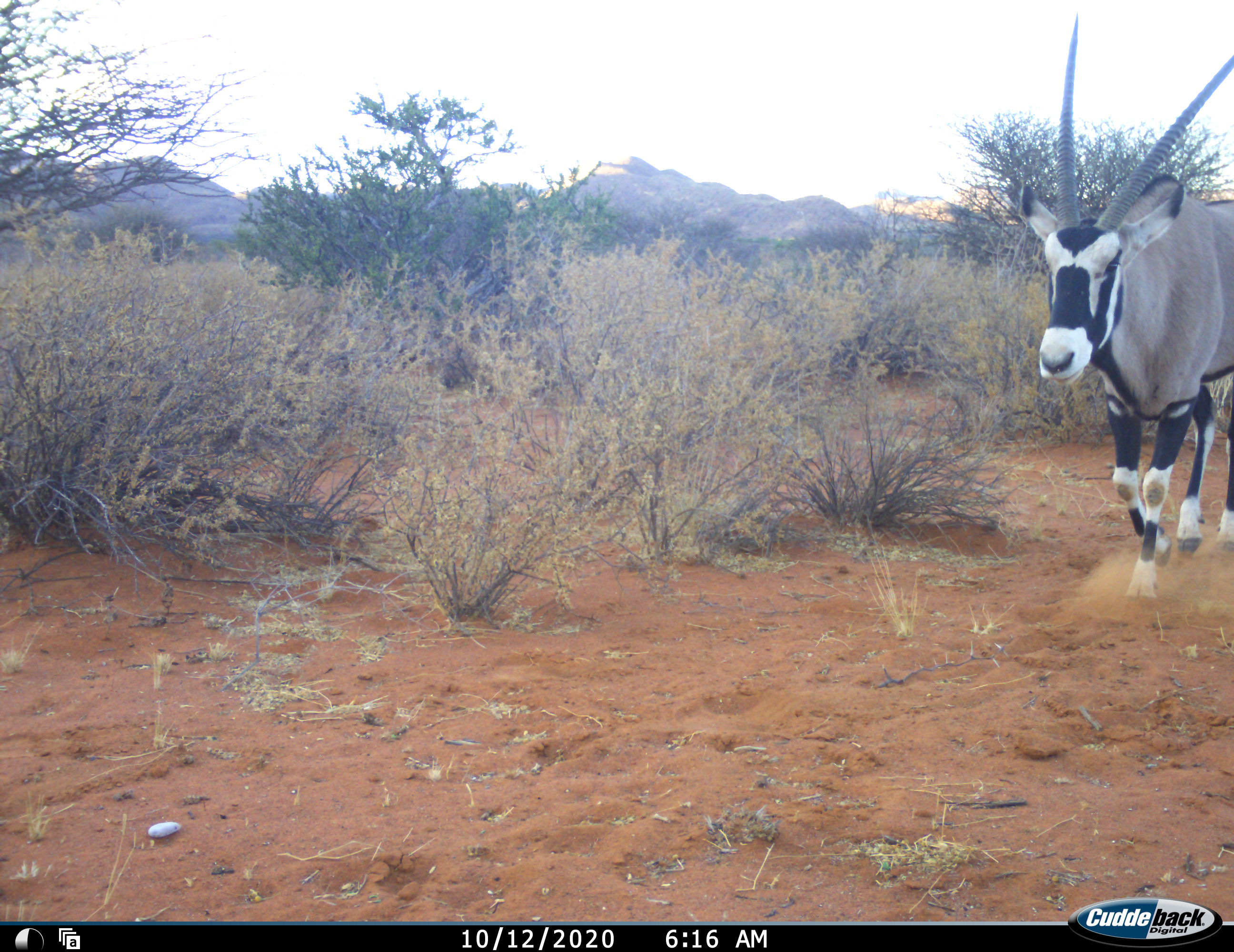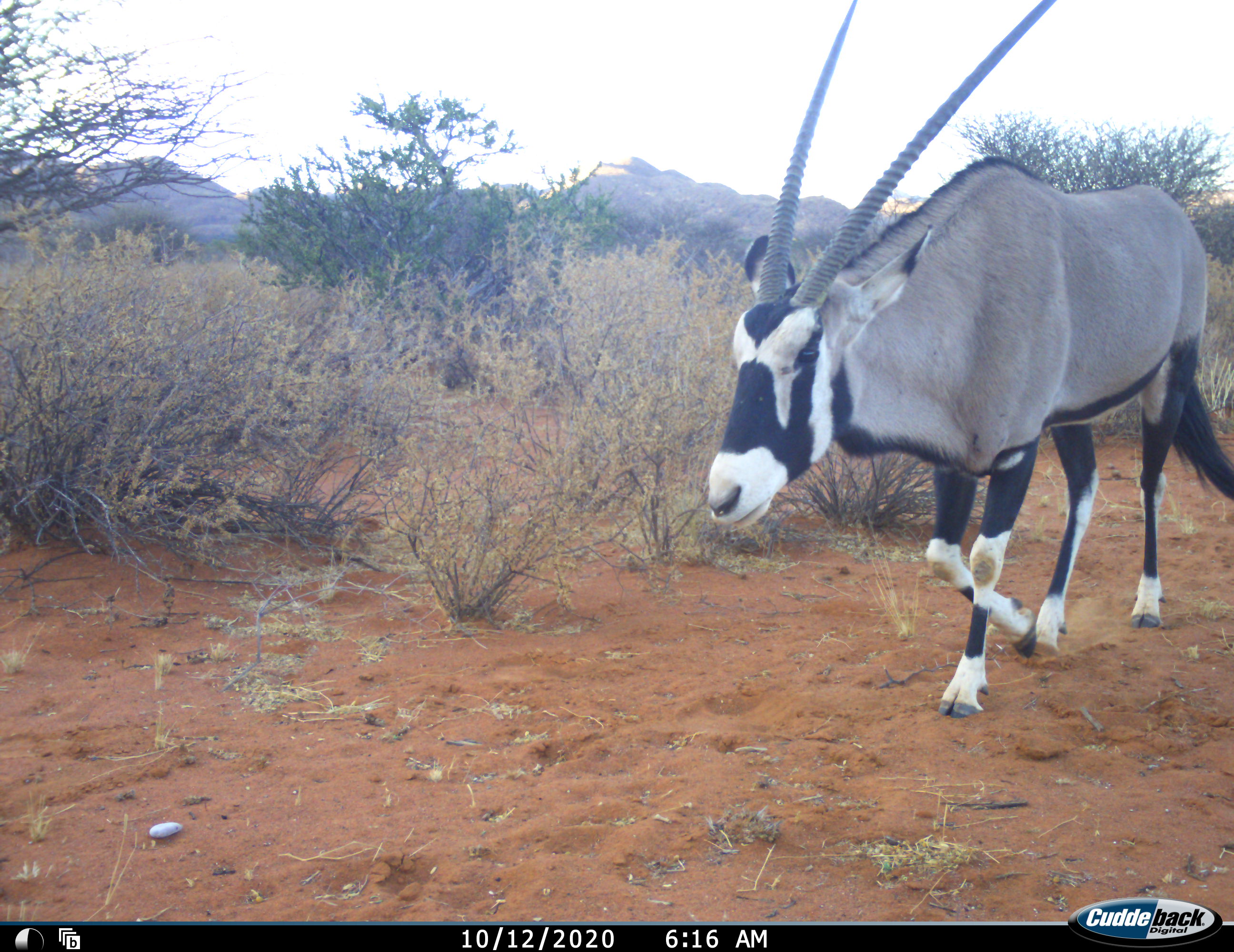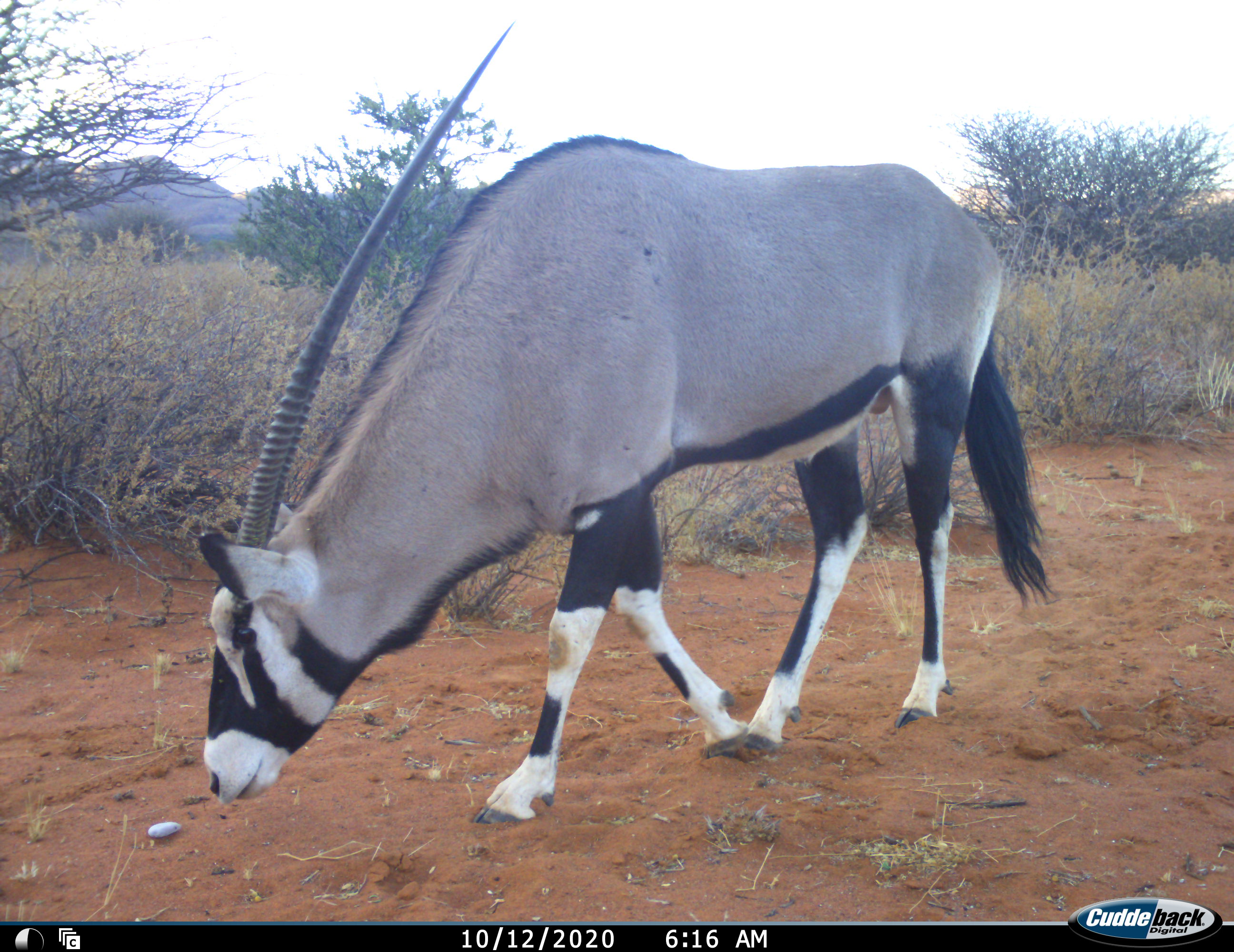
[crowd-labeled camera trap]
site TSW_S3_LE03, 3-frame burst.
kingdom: Animalia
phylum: Chordata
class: Mammalia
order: Artiodactyla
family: Bovidae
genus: Oryx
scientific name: Oryx gazella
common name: gemsbok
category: oryx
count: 1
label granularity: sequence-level